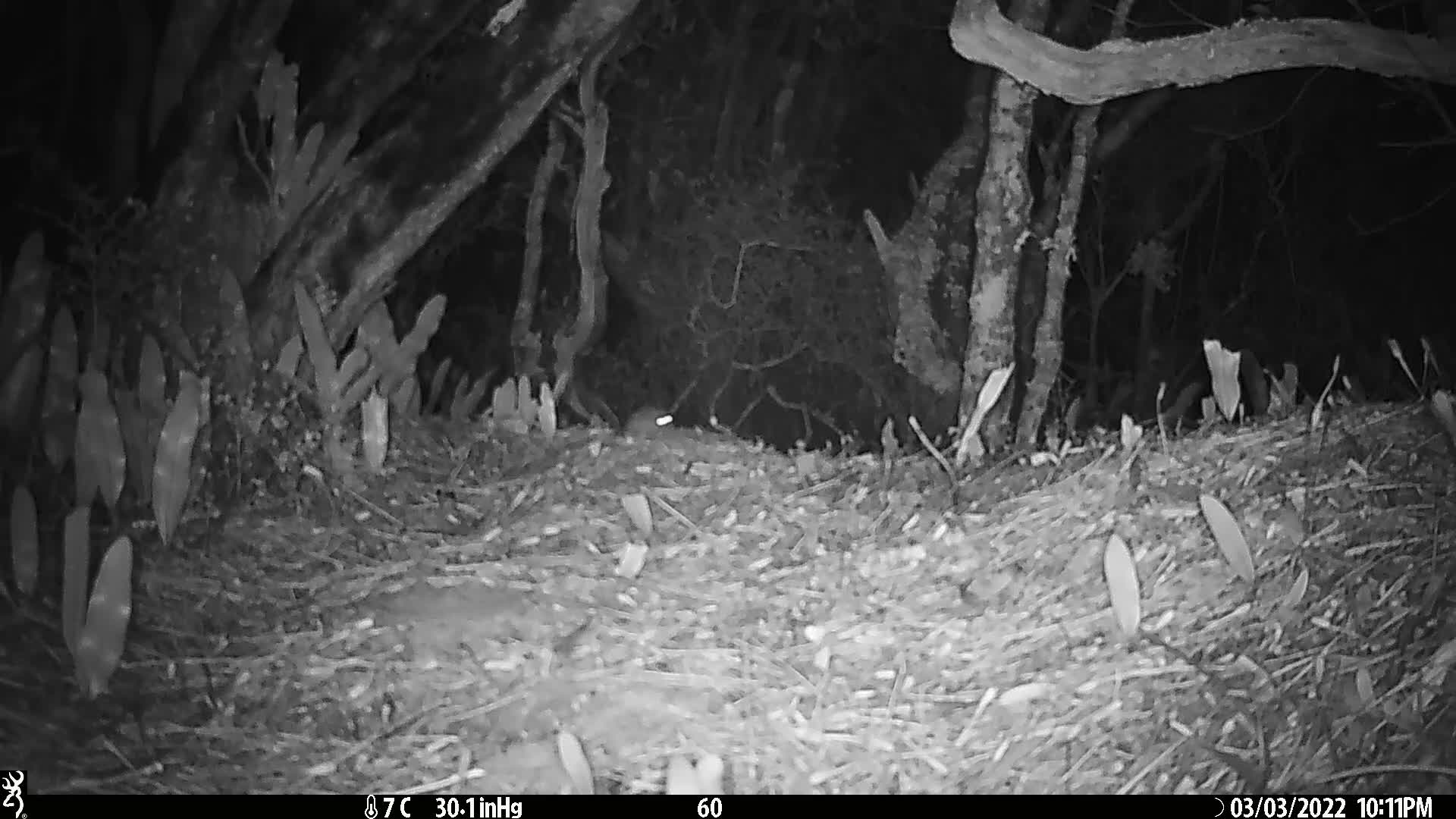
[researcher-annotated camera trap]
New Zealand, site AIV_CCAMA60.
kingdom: Animalia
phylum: Chordata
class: Mammalia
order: Rodentia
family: Muridae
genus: Mus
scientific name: Mus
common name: mouse